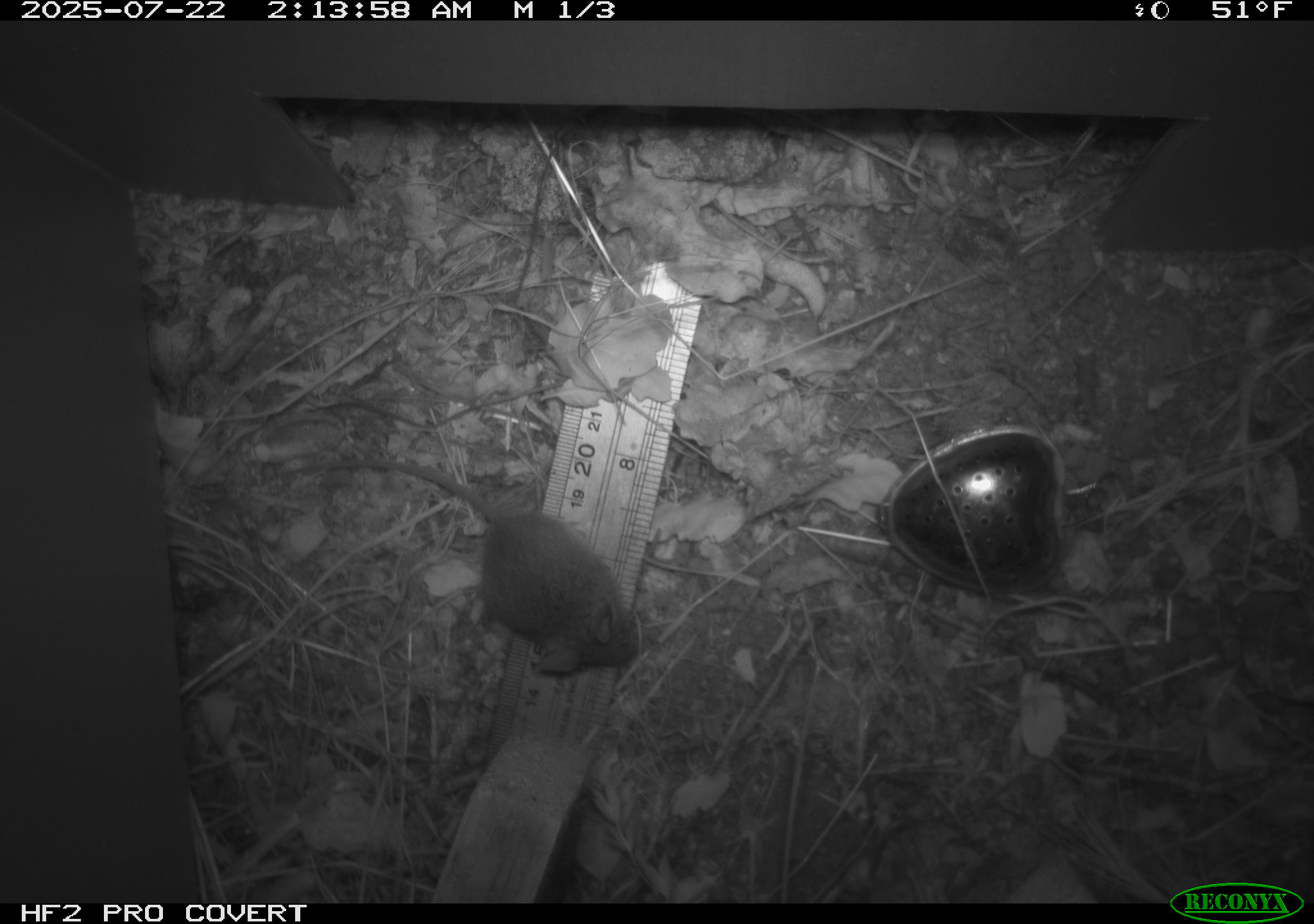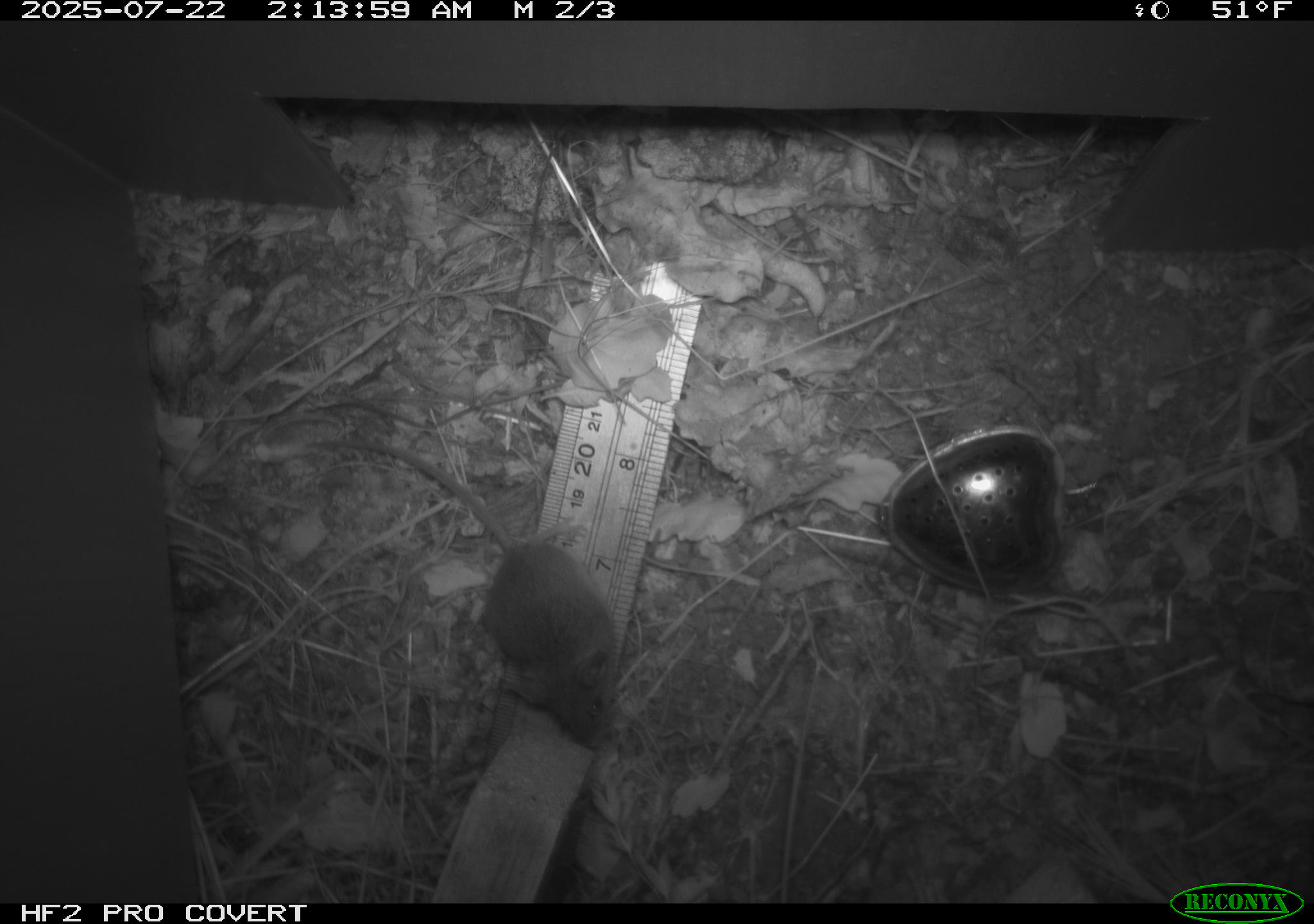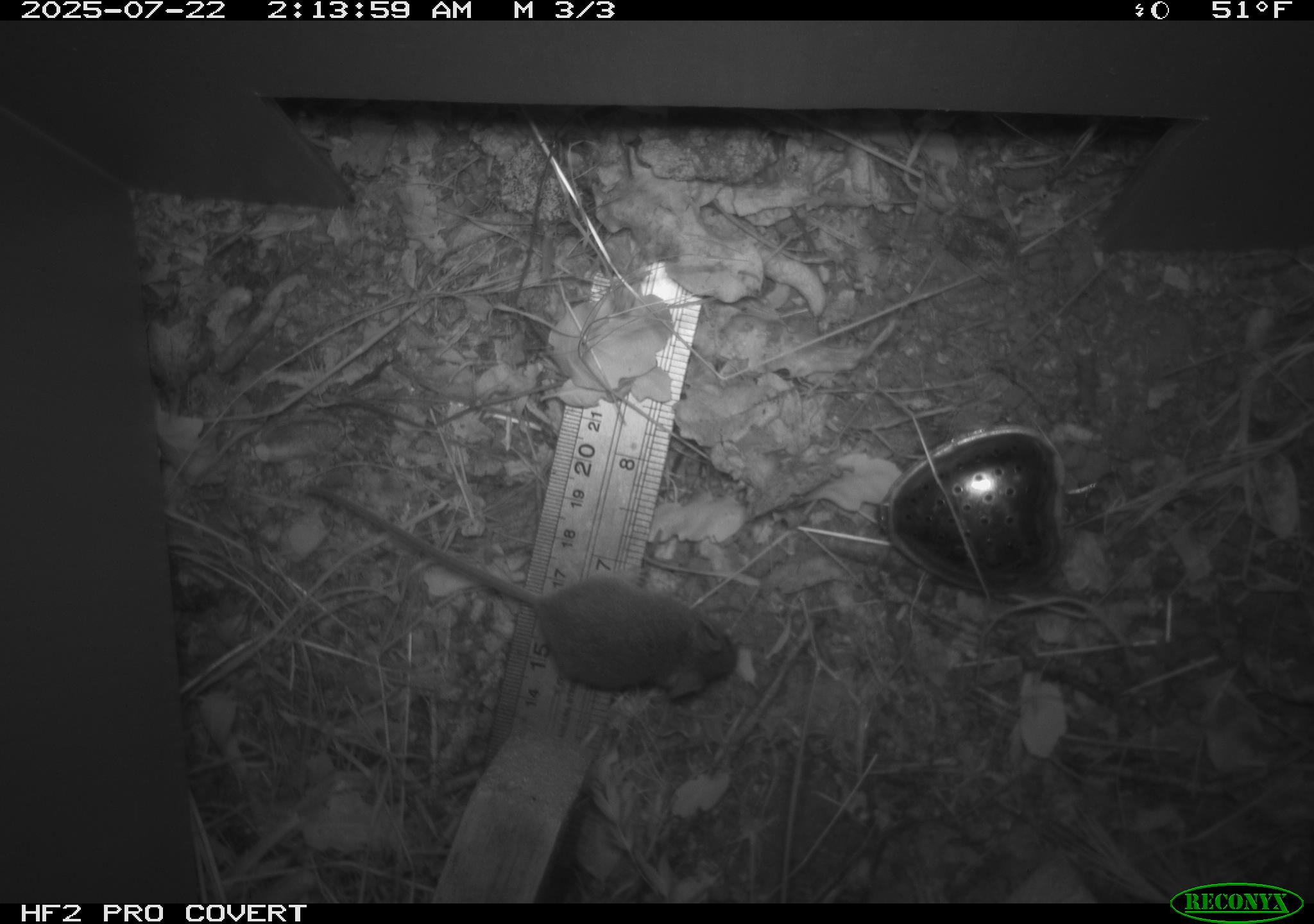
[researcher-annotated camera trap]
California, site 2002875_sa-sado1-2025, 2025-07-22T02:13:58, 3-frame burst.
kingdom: Animalia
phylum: Chordata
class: Mammalia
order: Rodentia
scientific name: Rodentia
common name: mouse species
Mouse species (Rodentia).